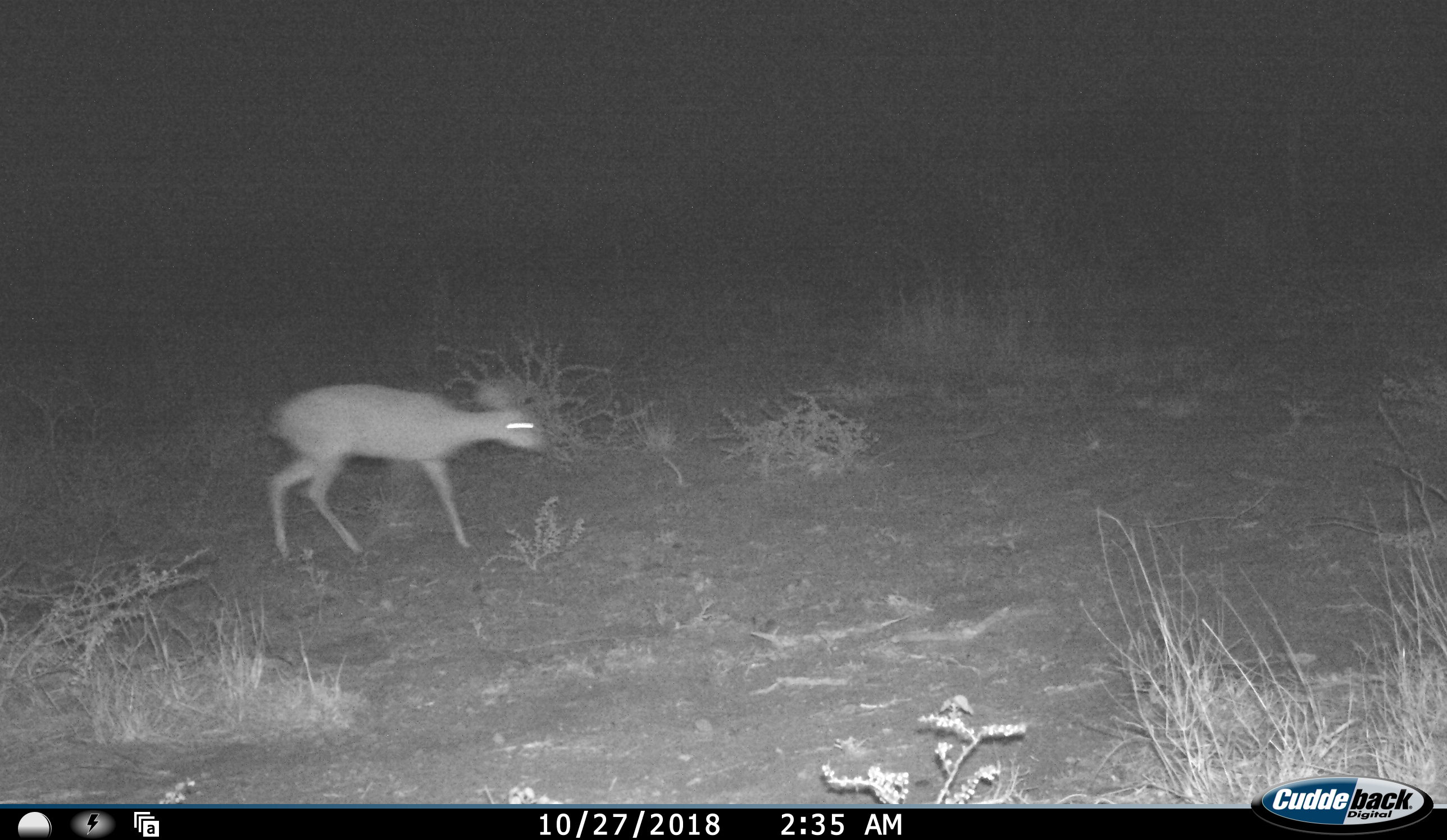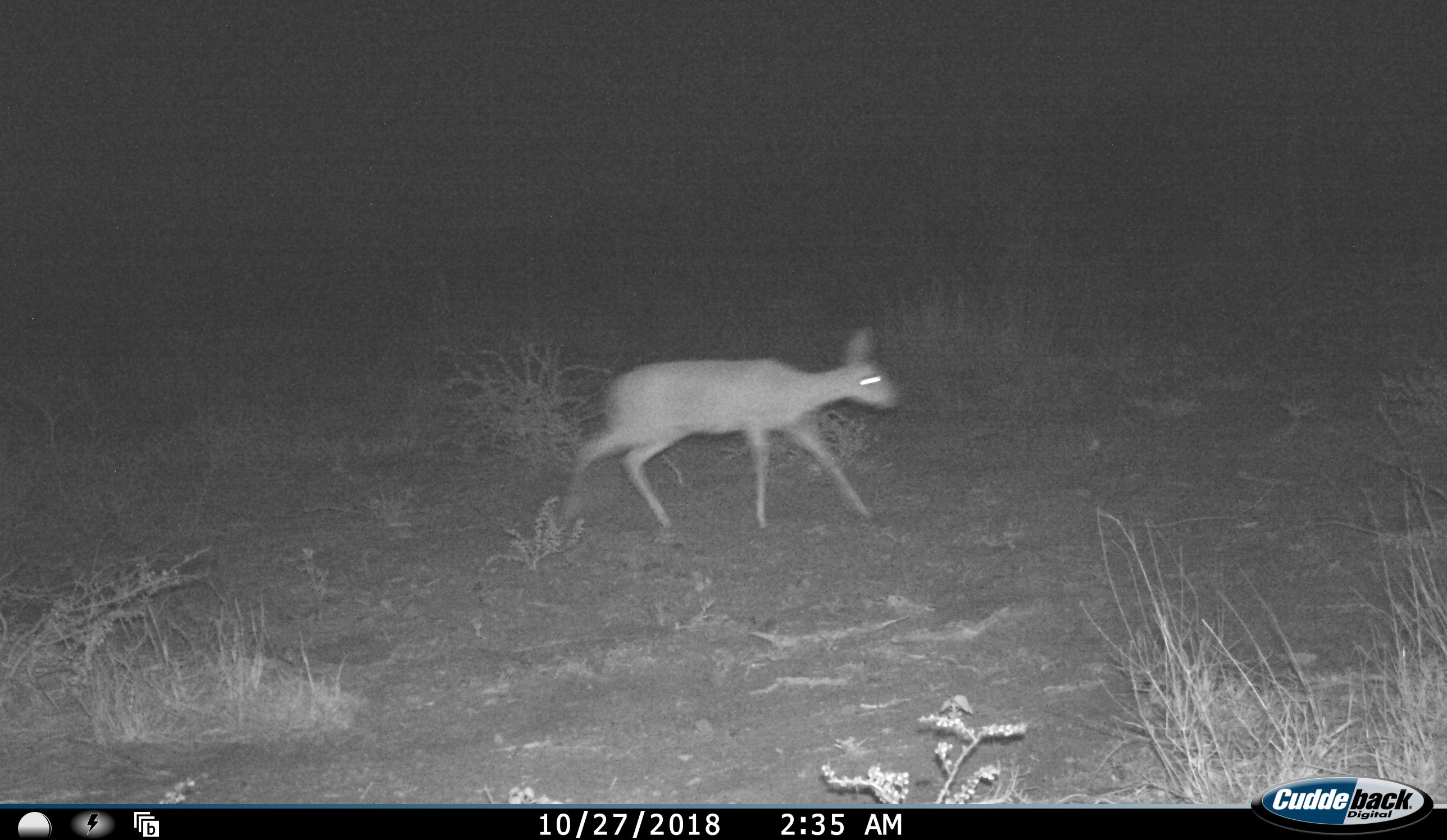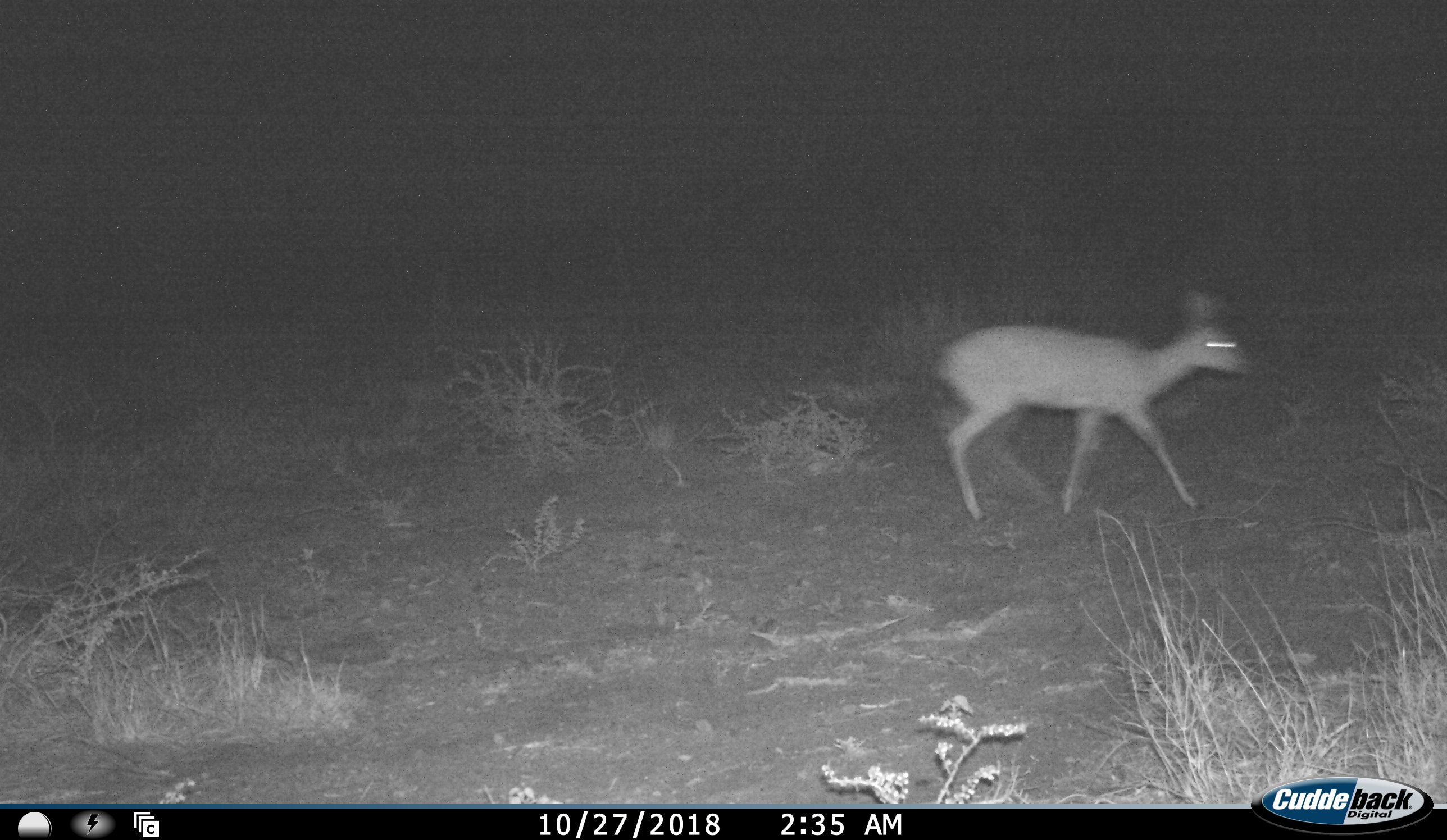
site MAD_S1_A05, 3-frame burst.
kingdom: Animalia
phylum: Chordata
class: Mammalia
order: Artiodactyla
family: Bovidae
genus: Raphicerus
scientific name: Raphicerus campestris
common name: steenbok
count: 1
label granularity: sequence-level